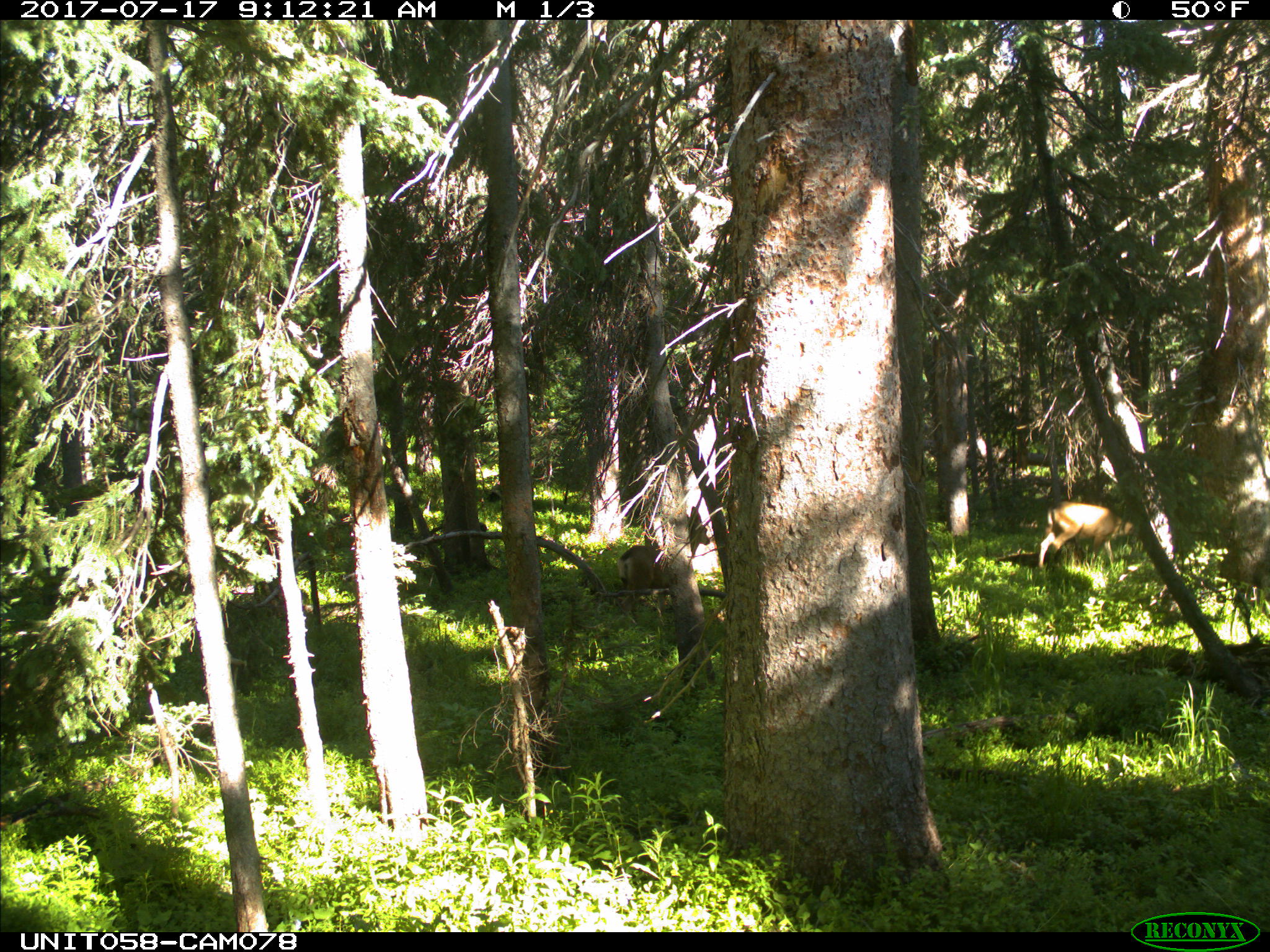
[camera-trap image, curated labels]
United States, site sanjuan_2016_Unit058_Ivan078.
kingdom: Animalia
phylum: Chordata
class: Mammalia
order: Artiodactyla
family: Cervidae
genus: Odocoileus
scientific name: Odocoileus hemionus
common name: mule deer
Odocoileus hemionus (mule deer).